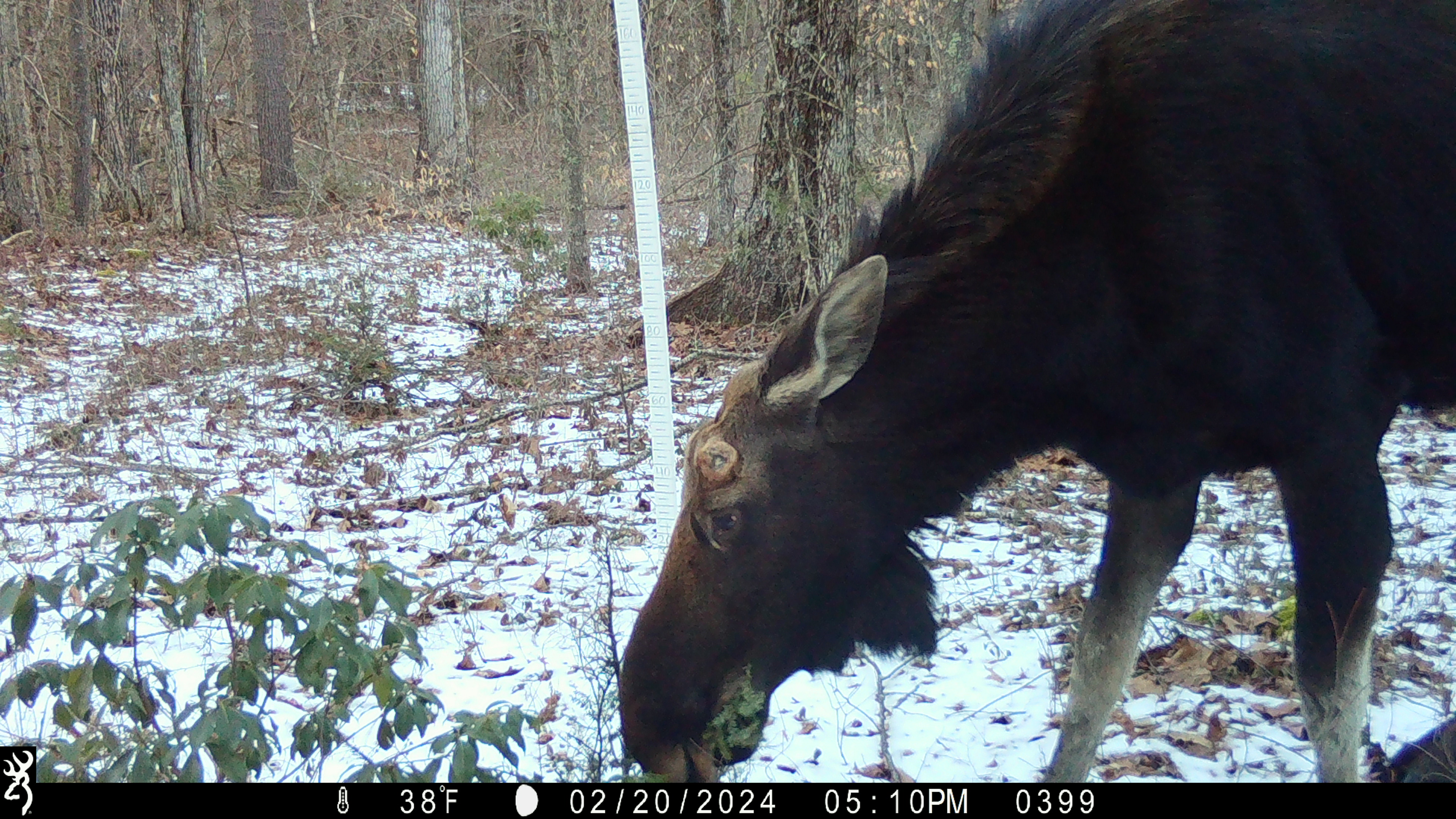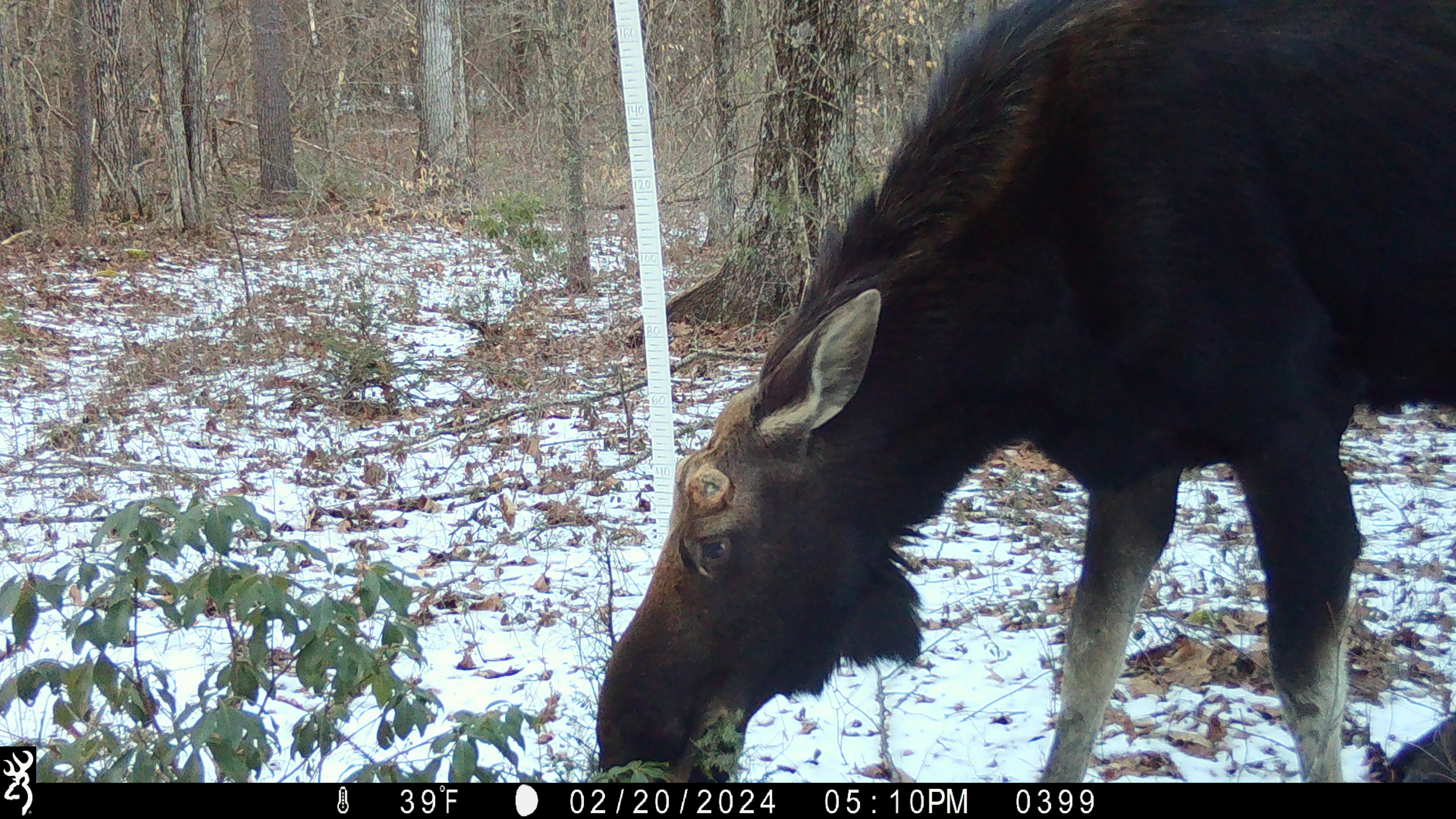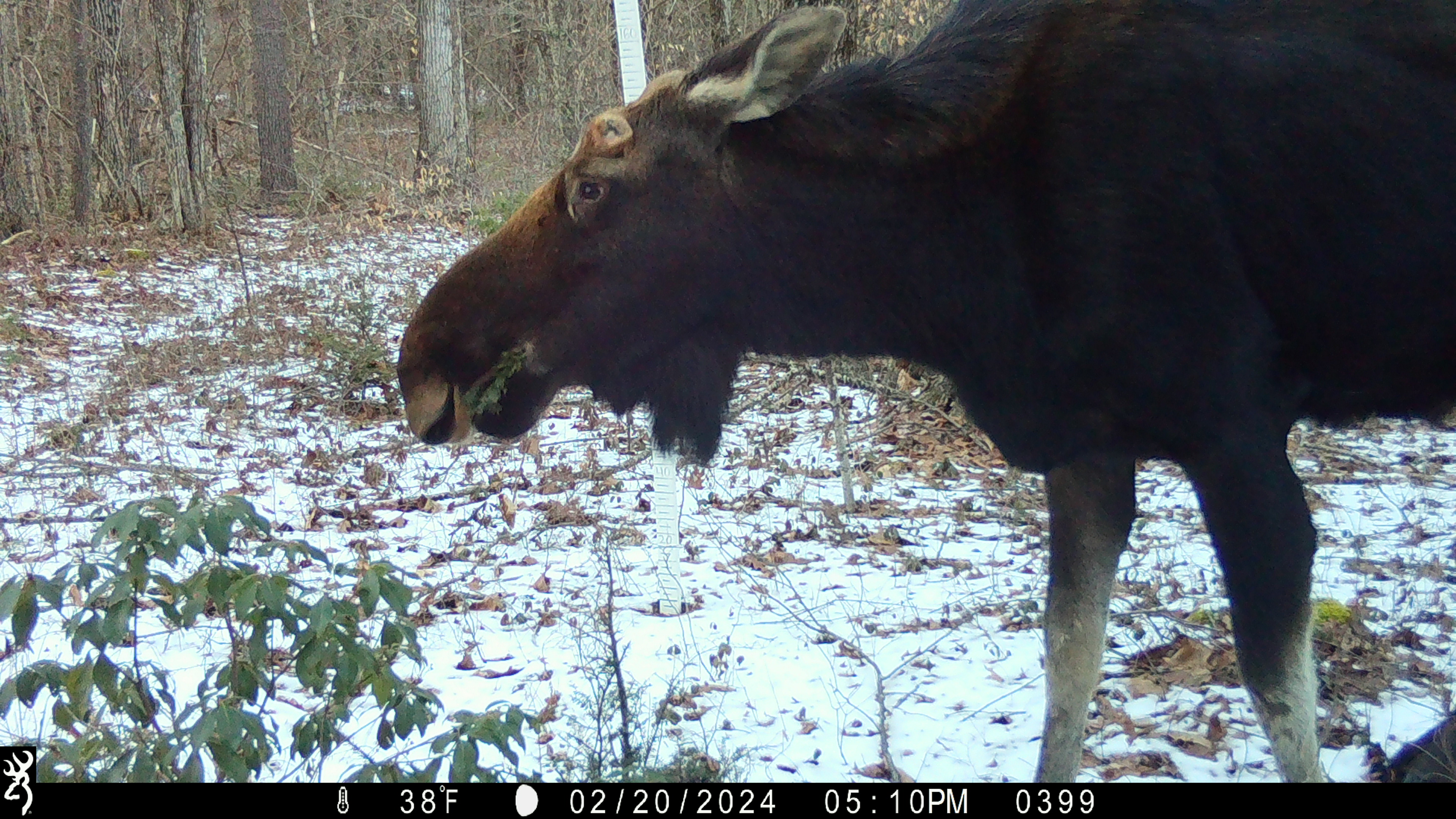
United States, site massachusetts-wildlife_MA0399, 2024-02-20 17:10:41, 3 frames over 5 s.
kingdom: Animalia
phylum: Chordata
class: Mammalia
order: Artiodactyla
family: Cervidae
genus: Alces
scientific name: Alces alces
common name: moose